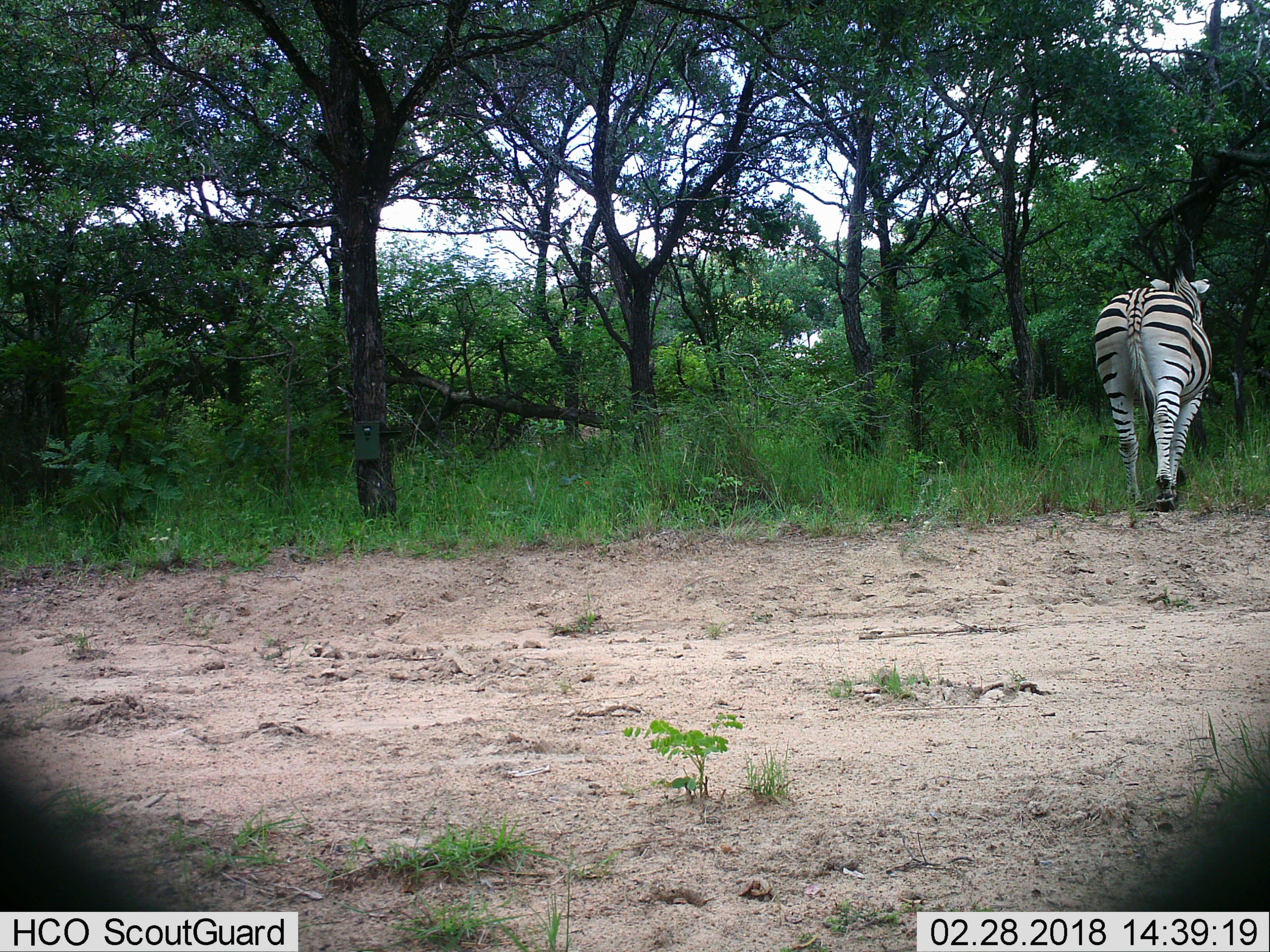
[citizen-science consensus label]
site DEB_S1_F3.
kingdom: Animalia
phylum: Chordata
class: Mammalia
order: Perissodactyla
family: Equidae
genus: Equus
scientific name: Equus quagga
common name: plains zebra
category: zebraplains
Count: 1.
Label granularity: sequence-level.